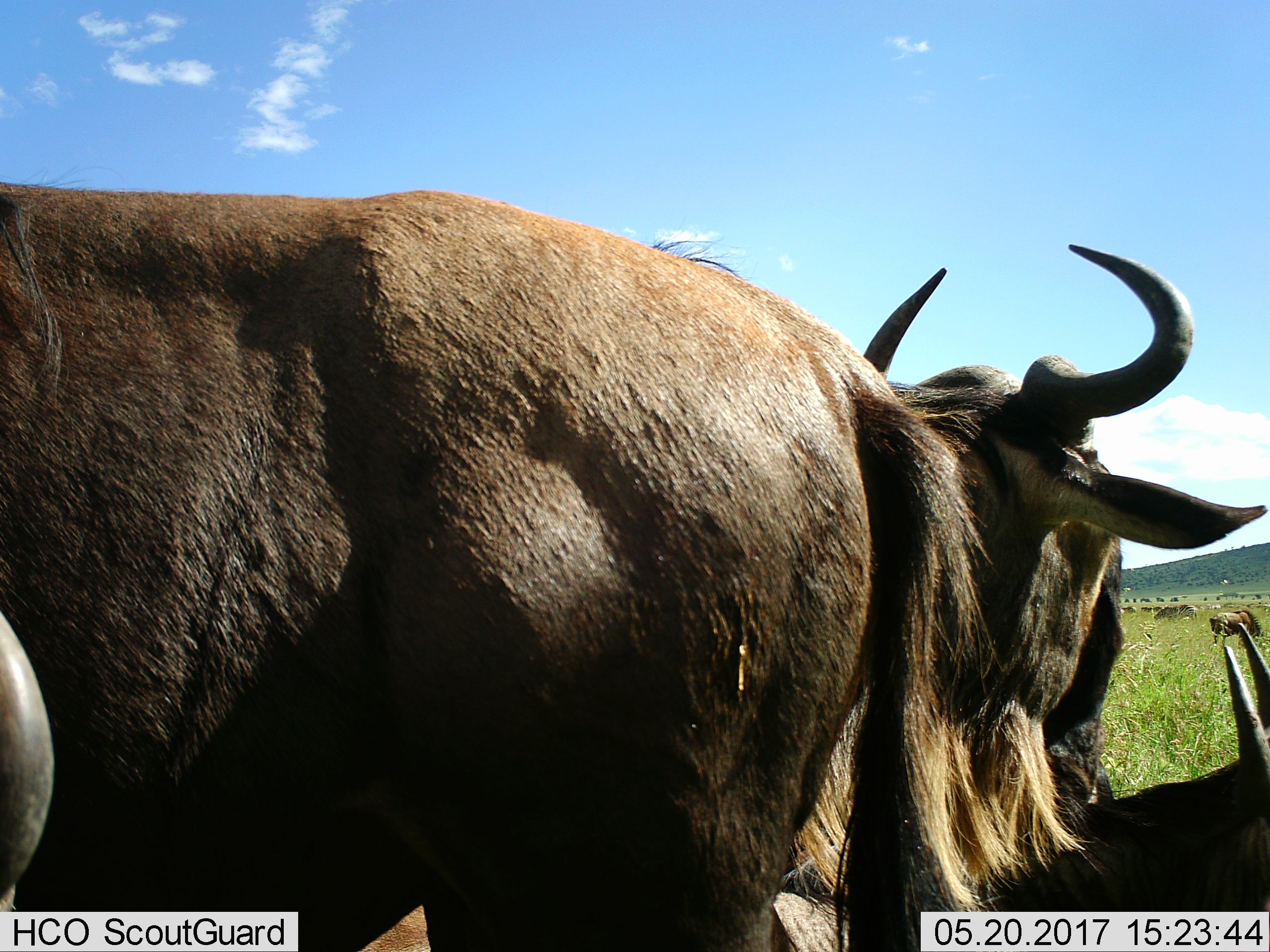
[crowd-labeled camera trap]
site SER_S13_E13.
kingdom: Animalia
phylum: Chordata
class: Mammalia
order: Artiodactyla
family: Bovidae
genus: Connochaetes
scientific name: Connochaetes taurinus taurinus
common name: blue wildebeest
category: wildebeestblue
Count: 2.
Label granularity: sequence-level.